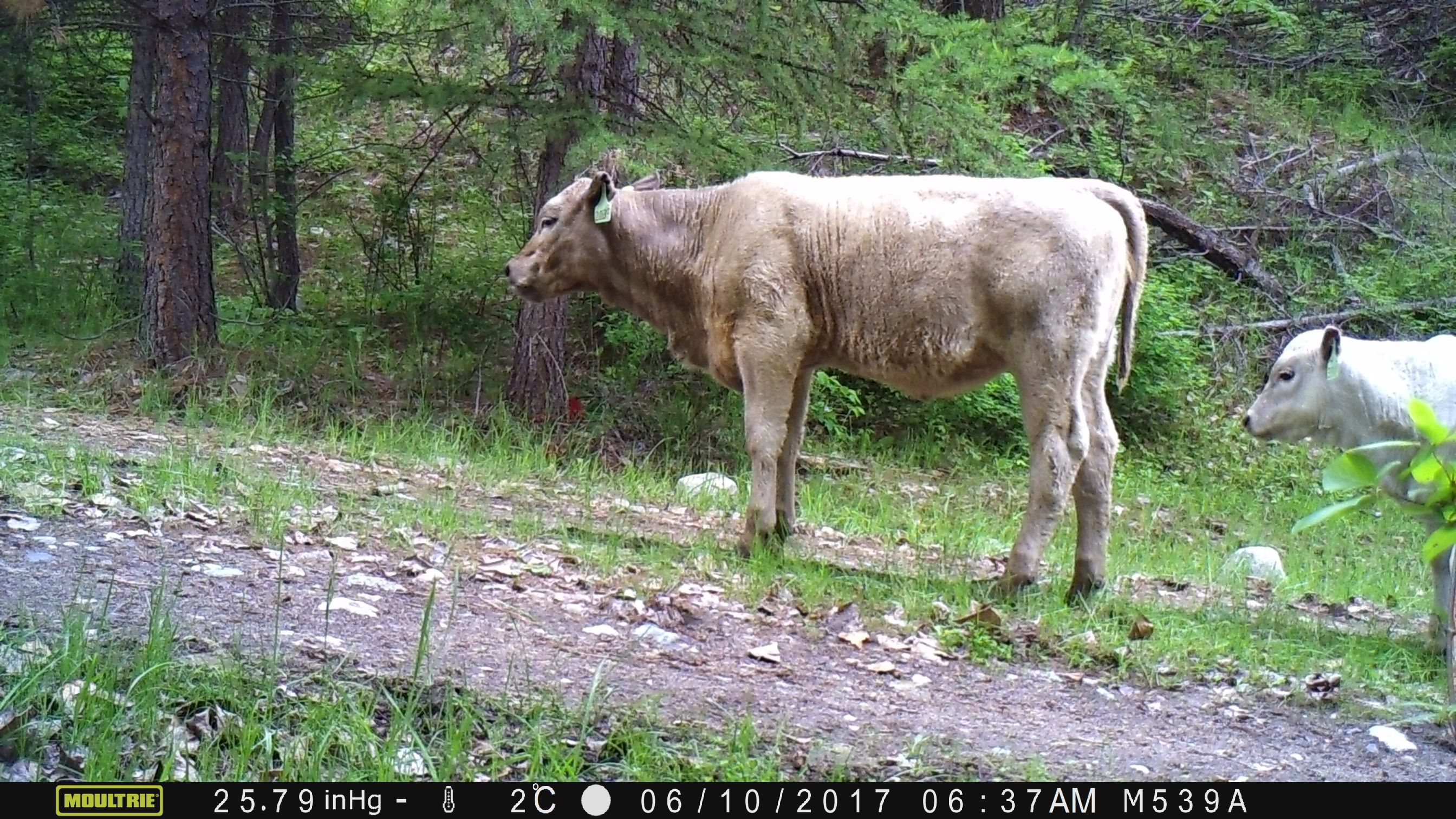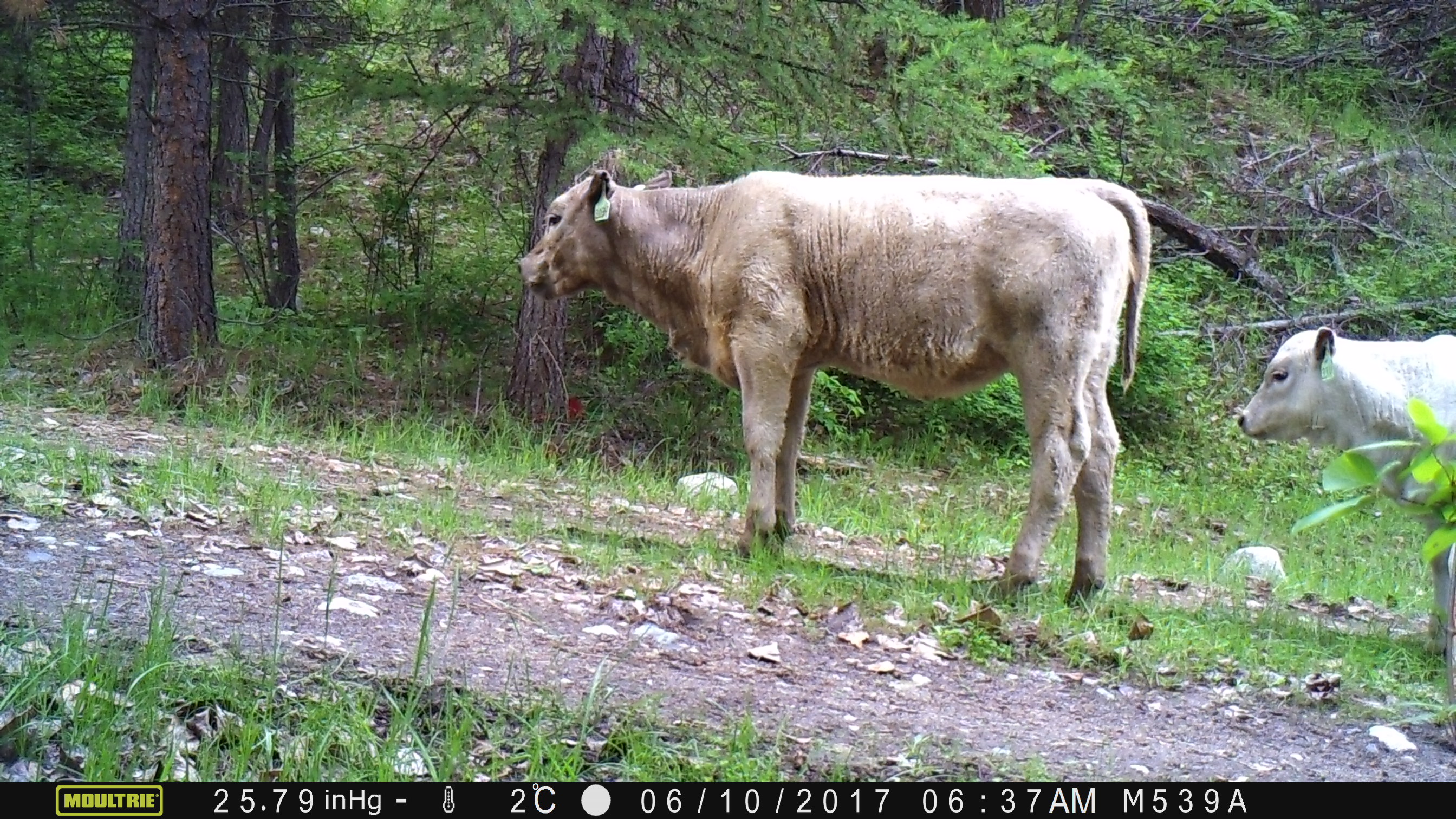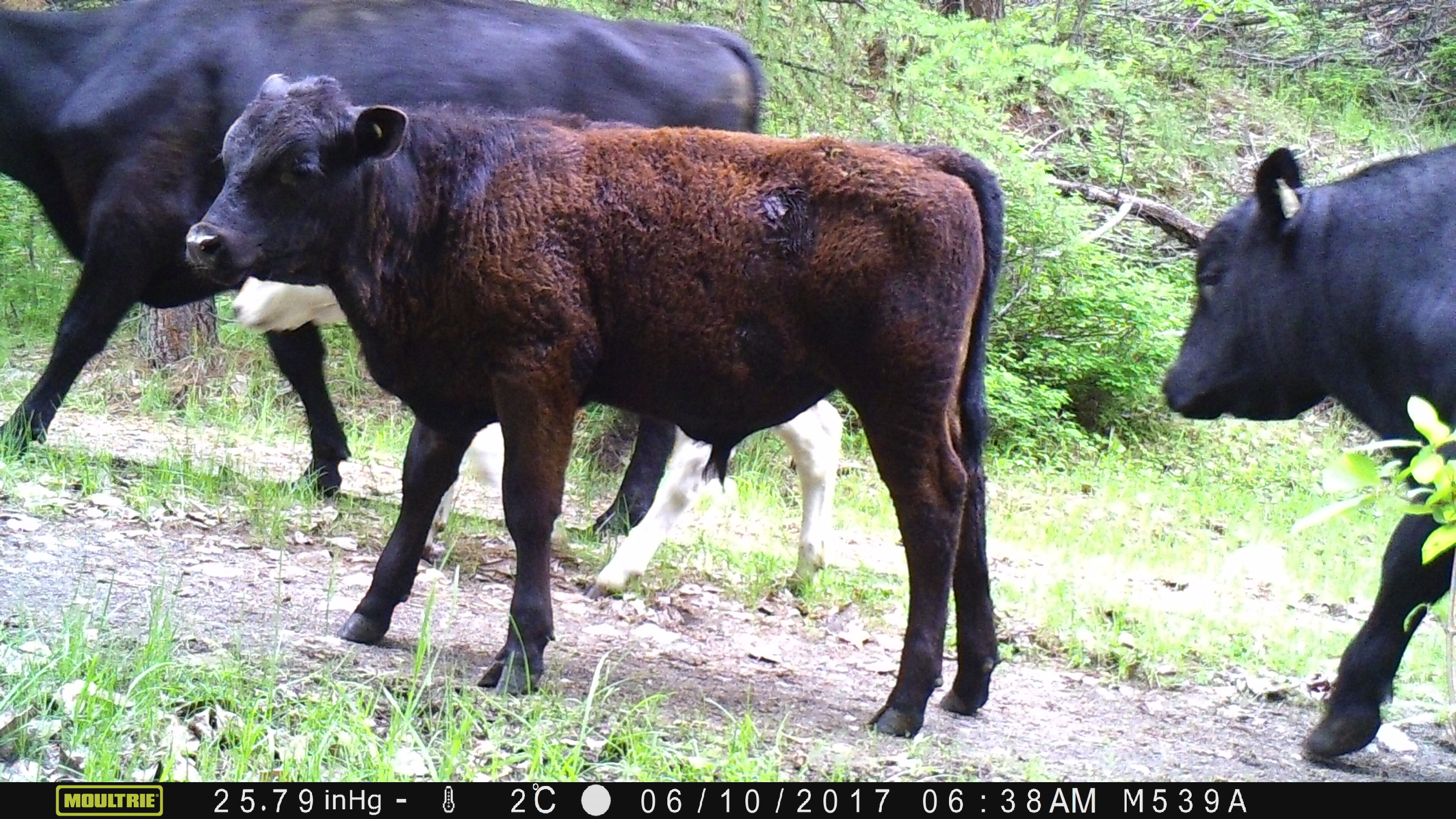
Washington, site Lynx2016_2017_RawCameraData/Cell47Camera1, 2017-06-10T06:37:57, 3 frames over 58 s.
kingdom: Animalia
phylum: Chordata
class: Mammalia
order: Artiodactyla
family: Bovidae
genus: Bos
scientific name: Bos taurus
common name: domestic cattle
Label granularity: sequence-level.